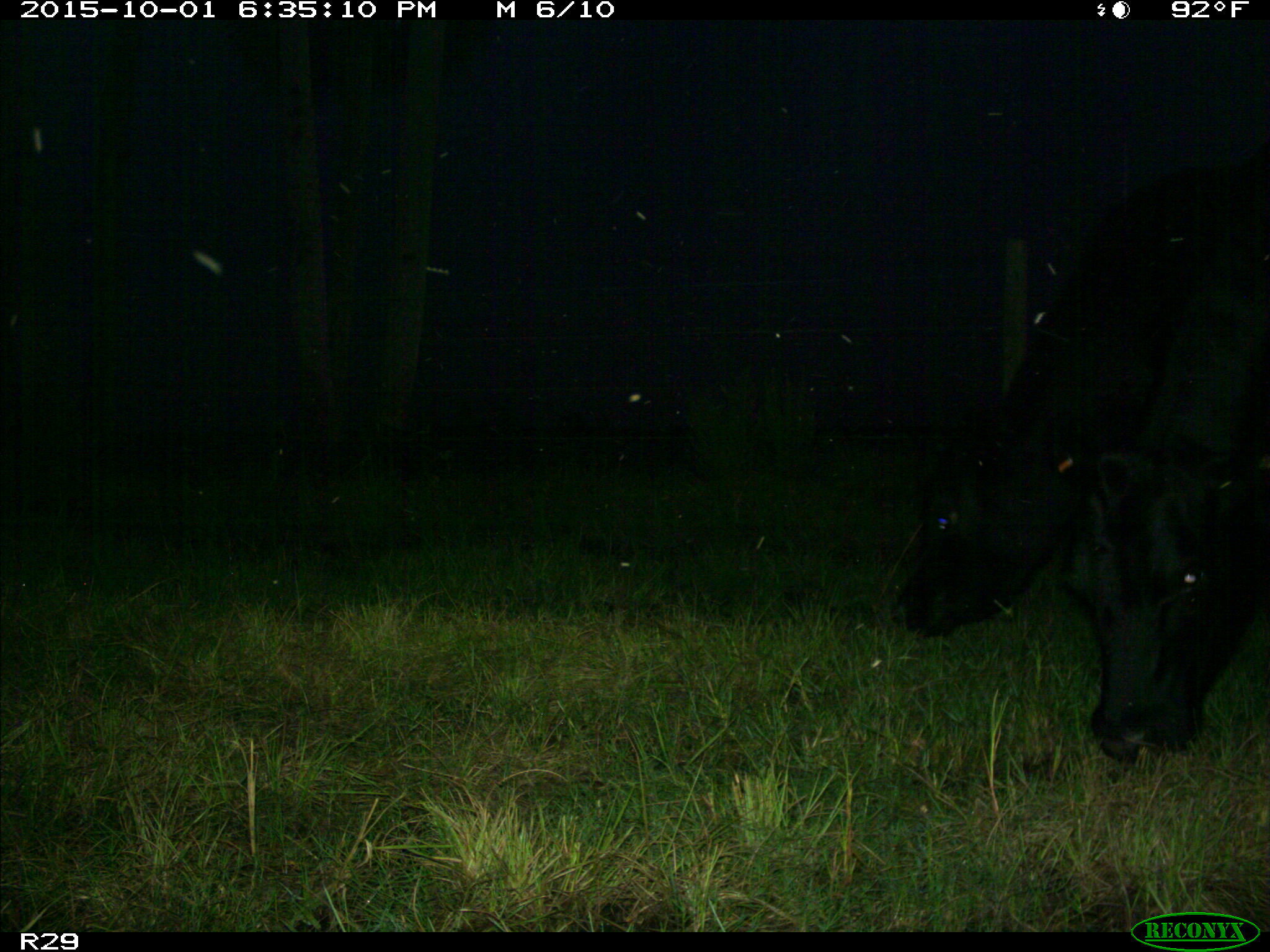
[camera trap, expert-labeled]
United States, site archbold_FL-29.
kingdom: Animalia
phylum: Chordata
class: Mammalia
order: Artiodactyla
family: Bovidae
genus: Bos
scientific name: Bos taurus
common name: domestic cow